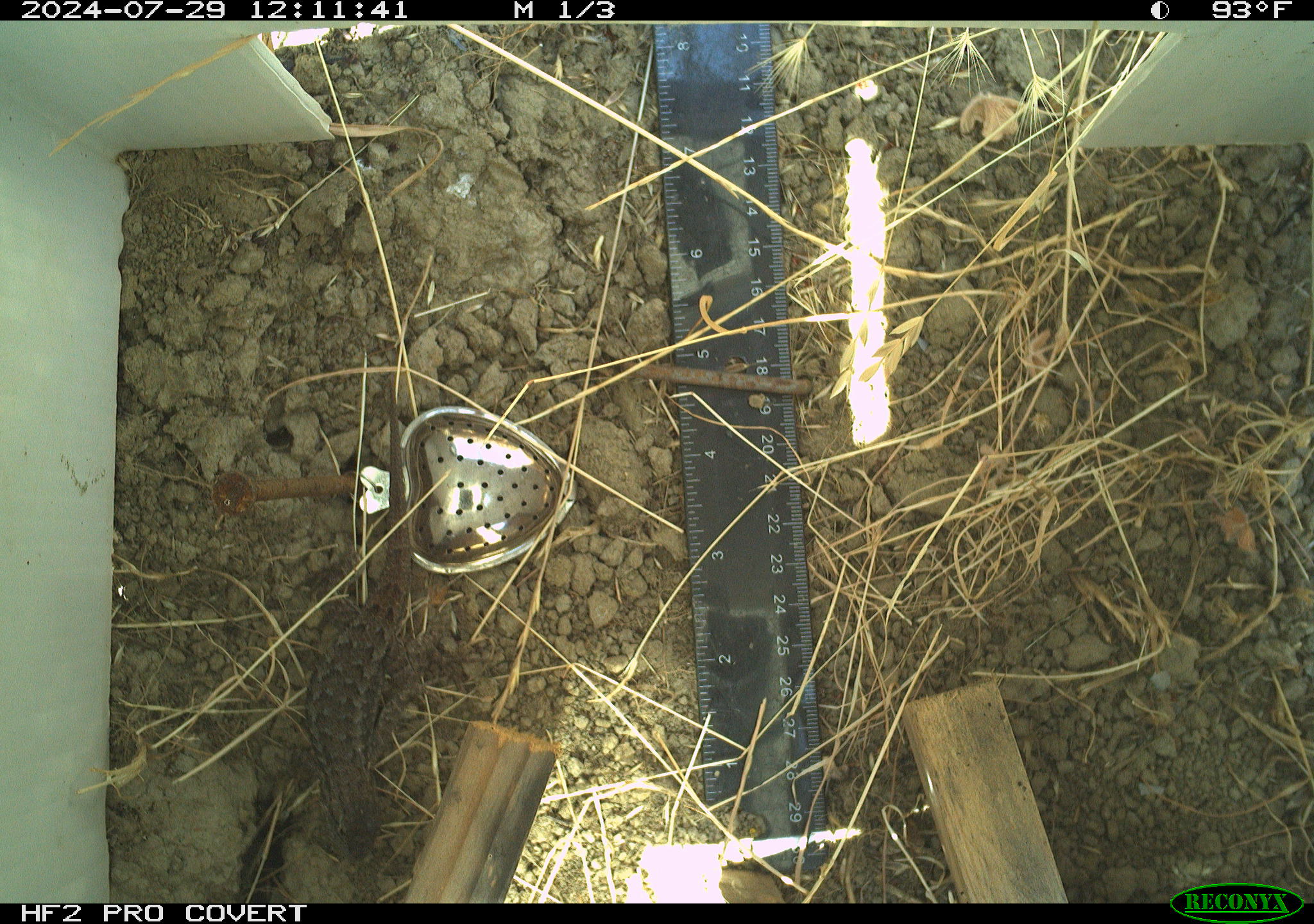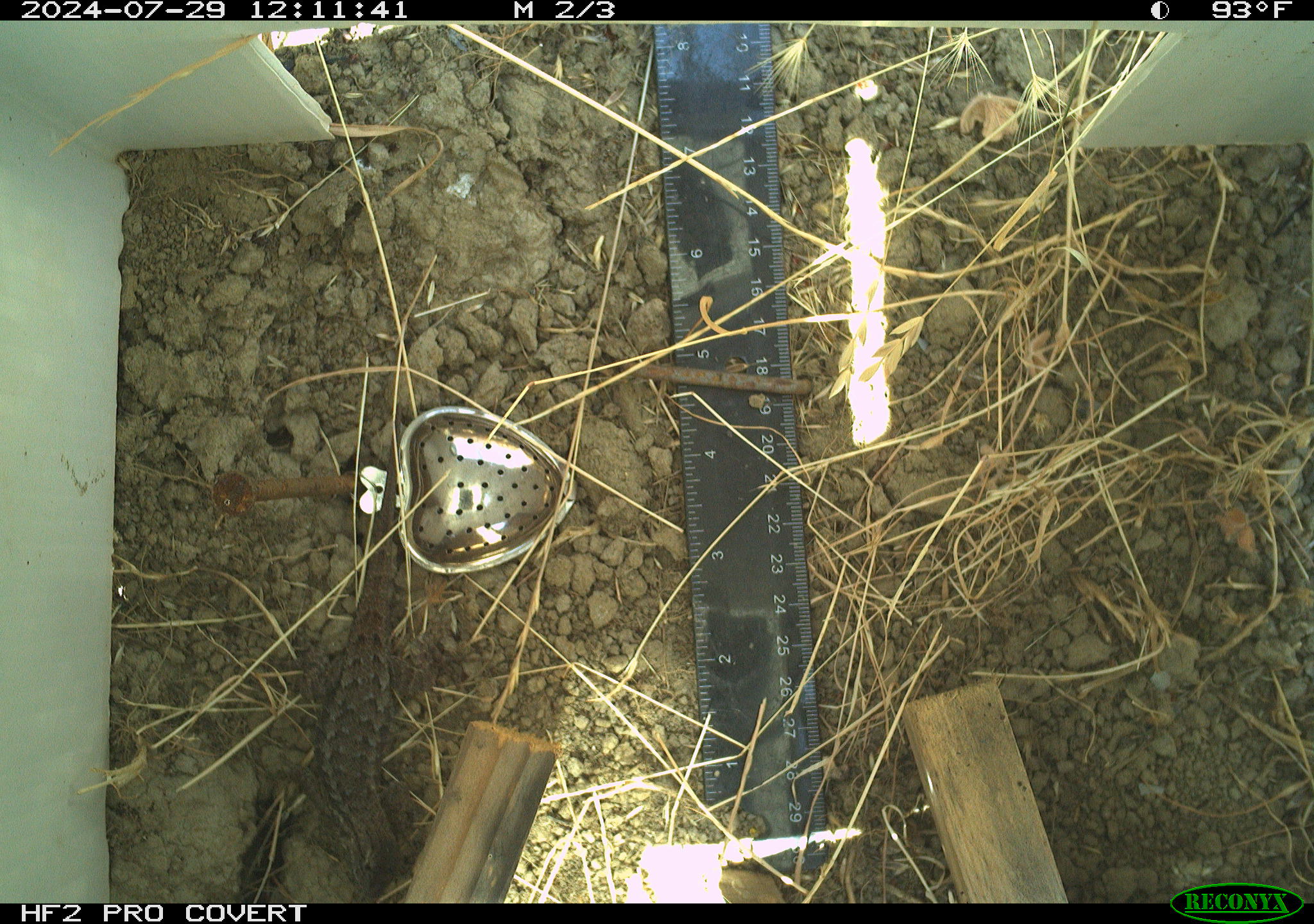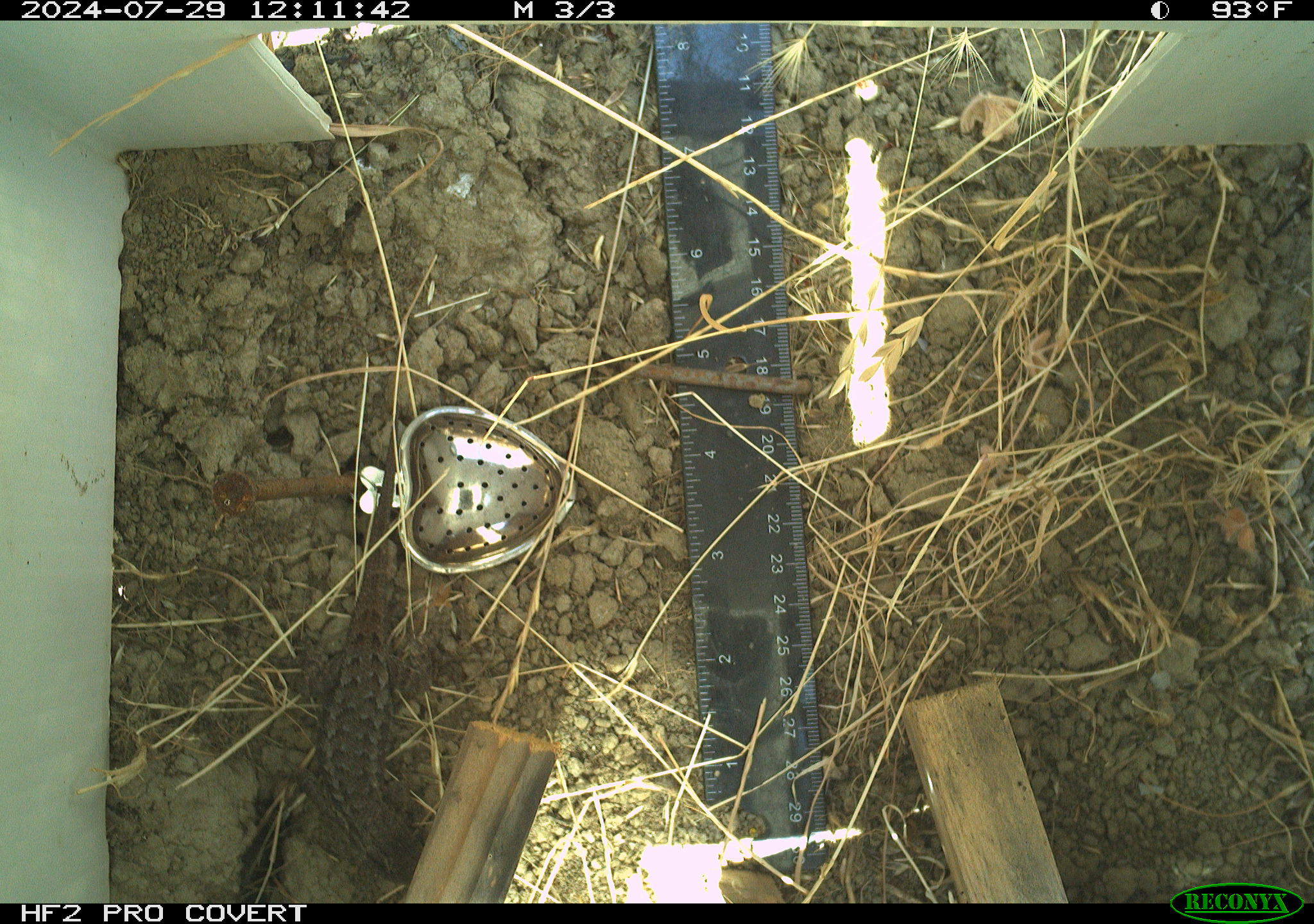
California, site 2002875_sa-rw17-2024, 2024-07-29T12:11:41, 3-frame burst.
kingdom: Animalia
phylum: Chordata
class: Reptilia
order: Squamata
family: Phrynosomatidae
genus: Sceloporus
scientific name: Sceloporus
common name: spiny lizards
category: sceloporus species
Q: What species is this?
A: Sceloporus species (spiny lizards) (Sceloporus).